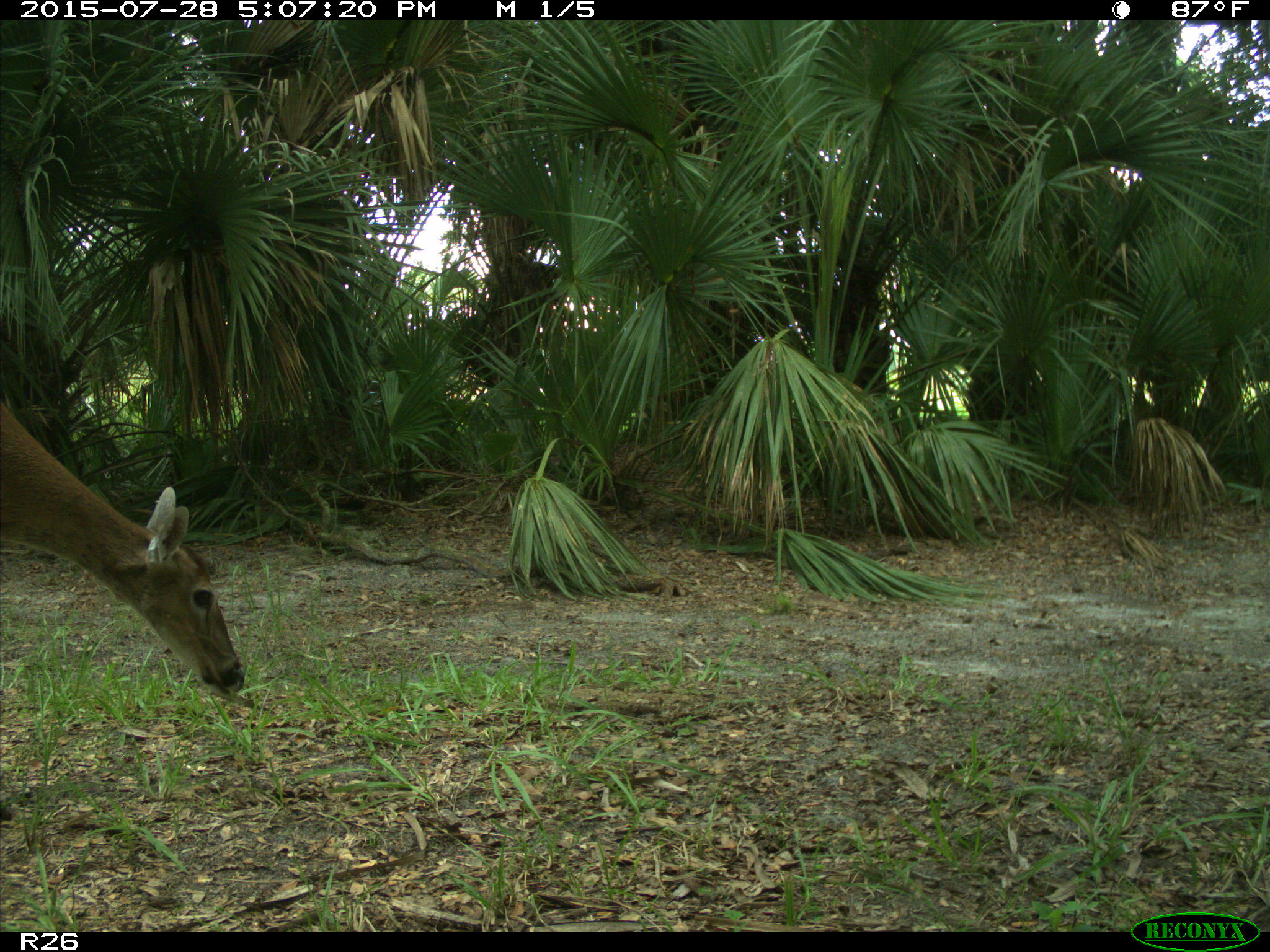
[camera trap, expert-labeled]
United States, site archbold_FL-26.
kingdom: Animalia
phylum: Chordata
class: Mammalia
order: Artiodactyla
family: Cervidae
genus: Odocoileus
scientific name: Odocoileus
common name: deer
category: unidentified deer